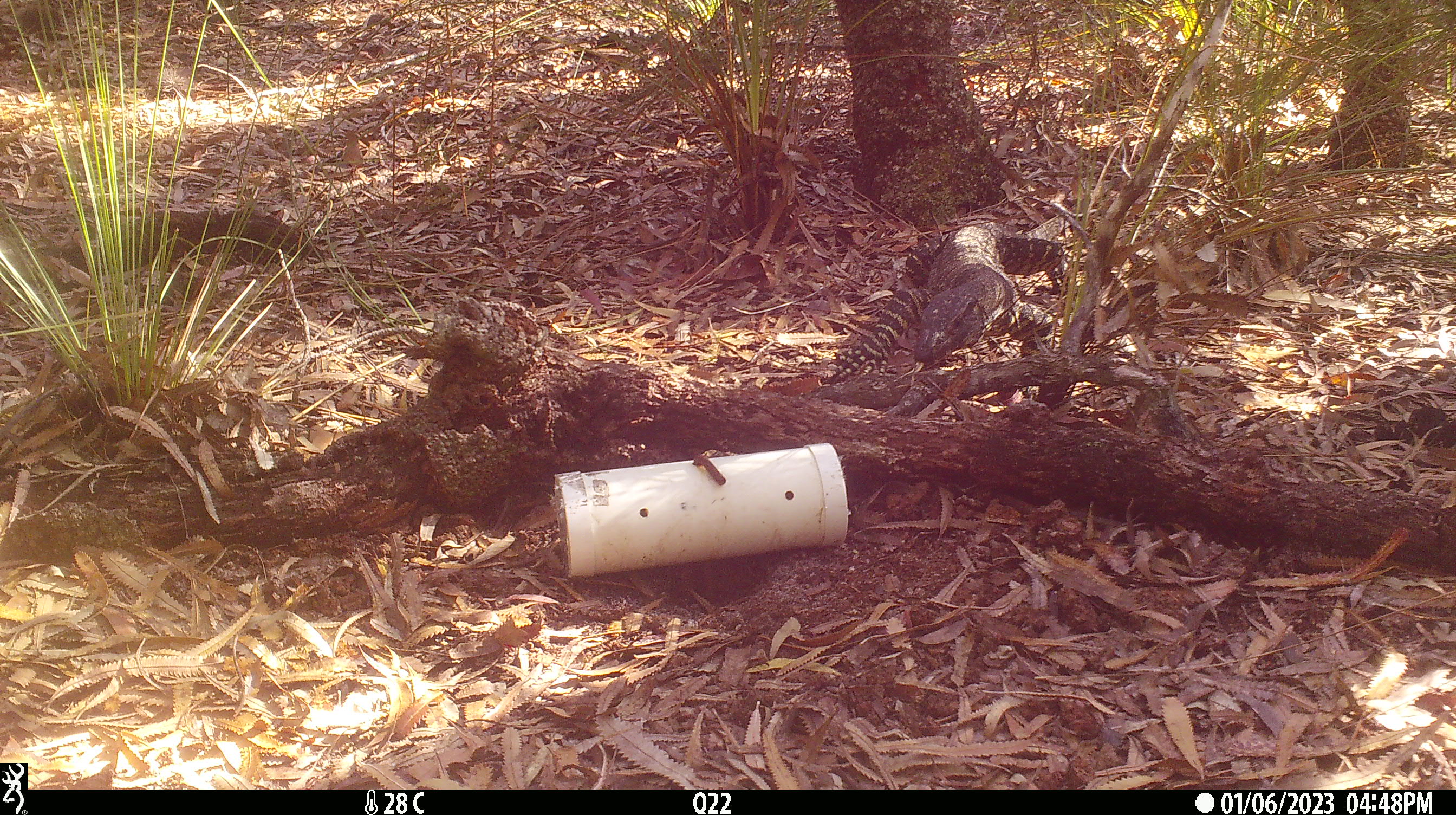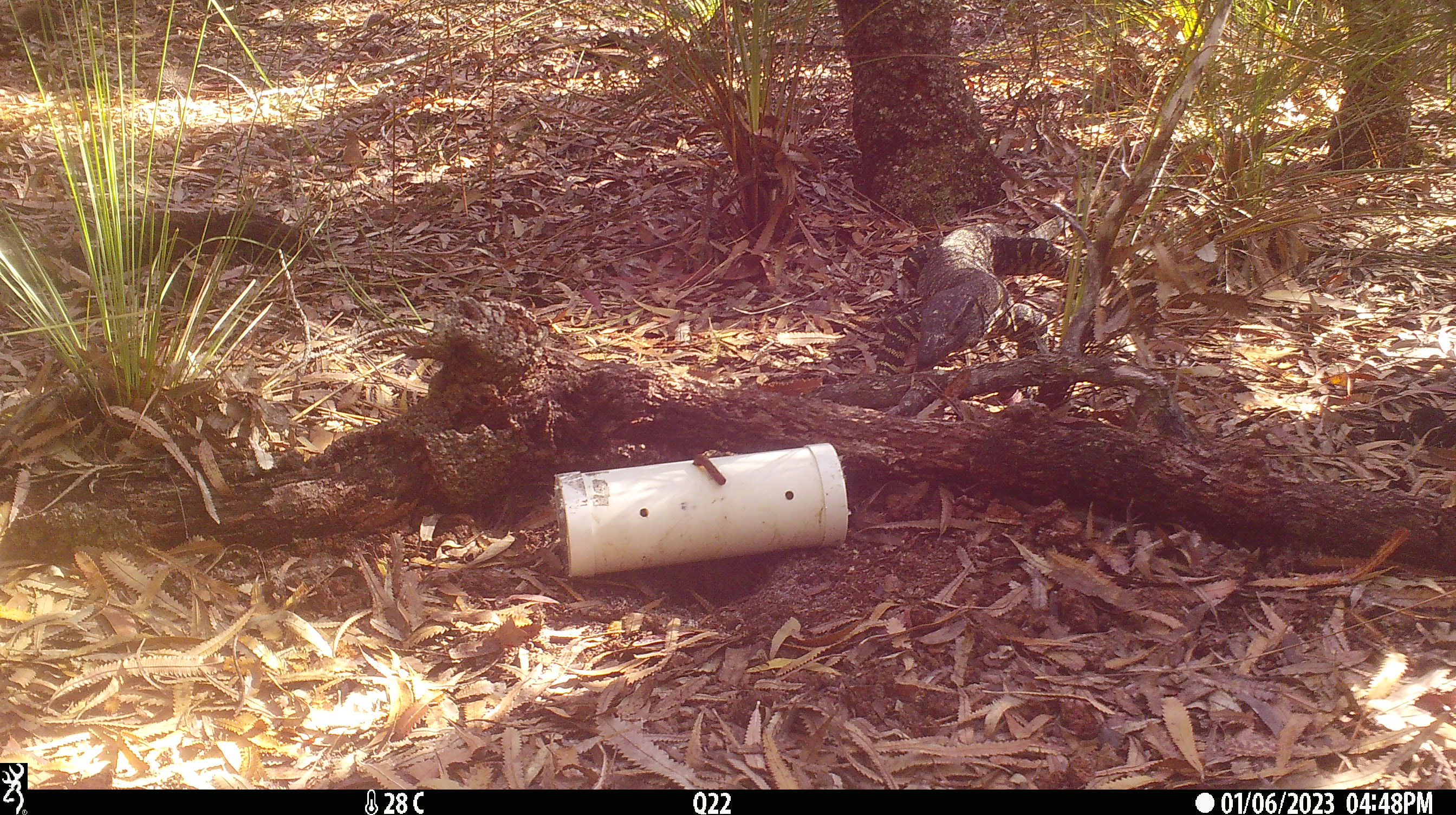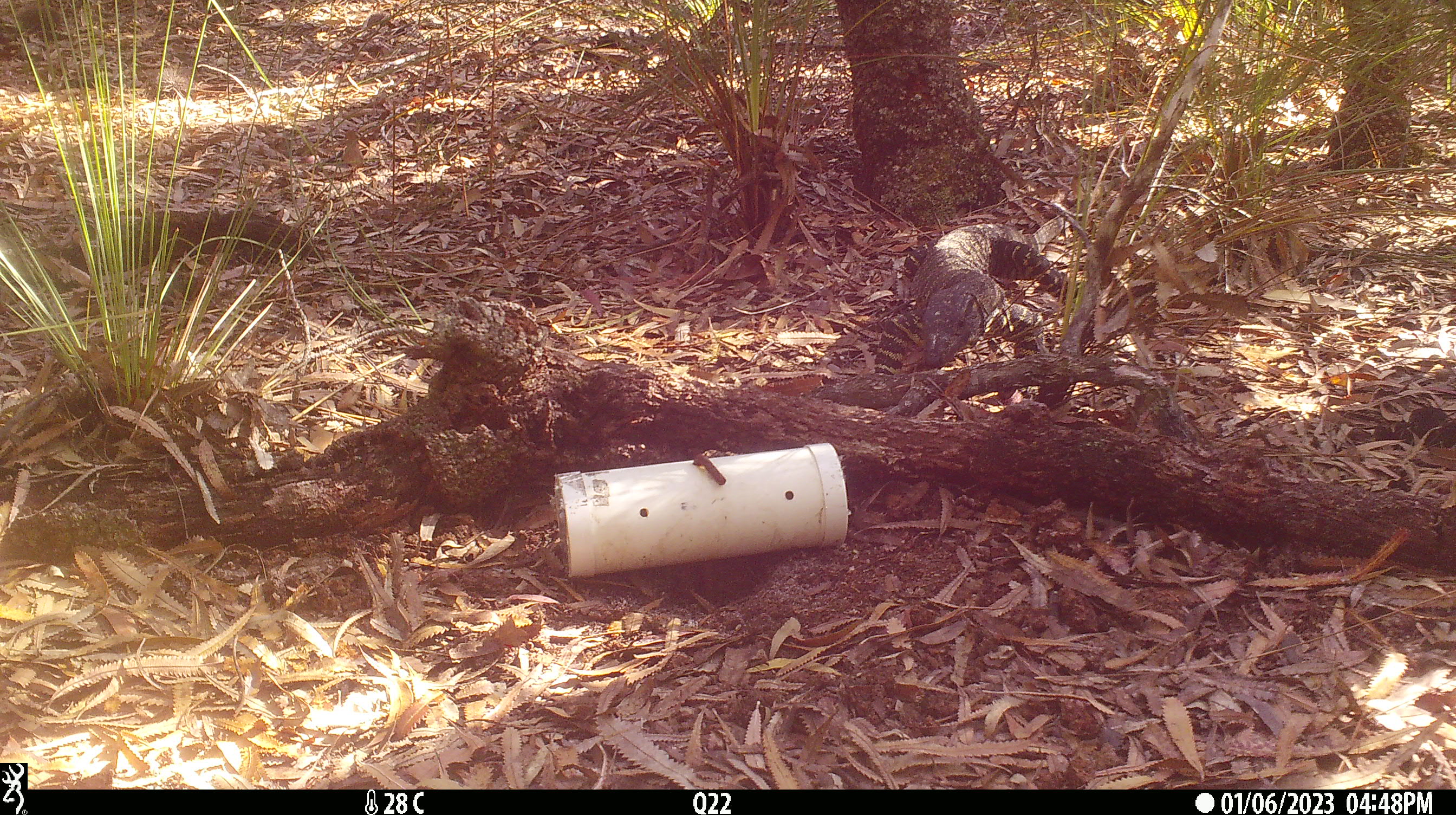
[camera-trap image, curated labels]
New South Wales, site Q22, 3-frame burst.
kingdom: Animalia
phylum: Chordata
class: Reptilia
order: Squamata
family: Varanidae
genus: Varanus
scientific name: Varanus varius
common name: lace monitor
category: goanna